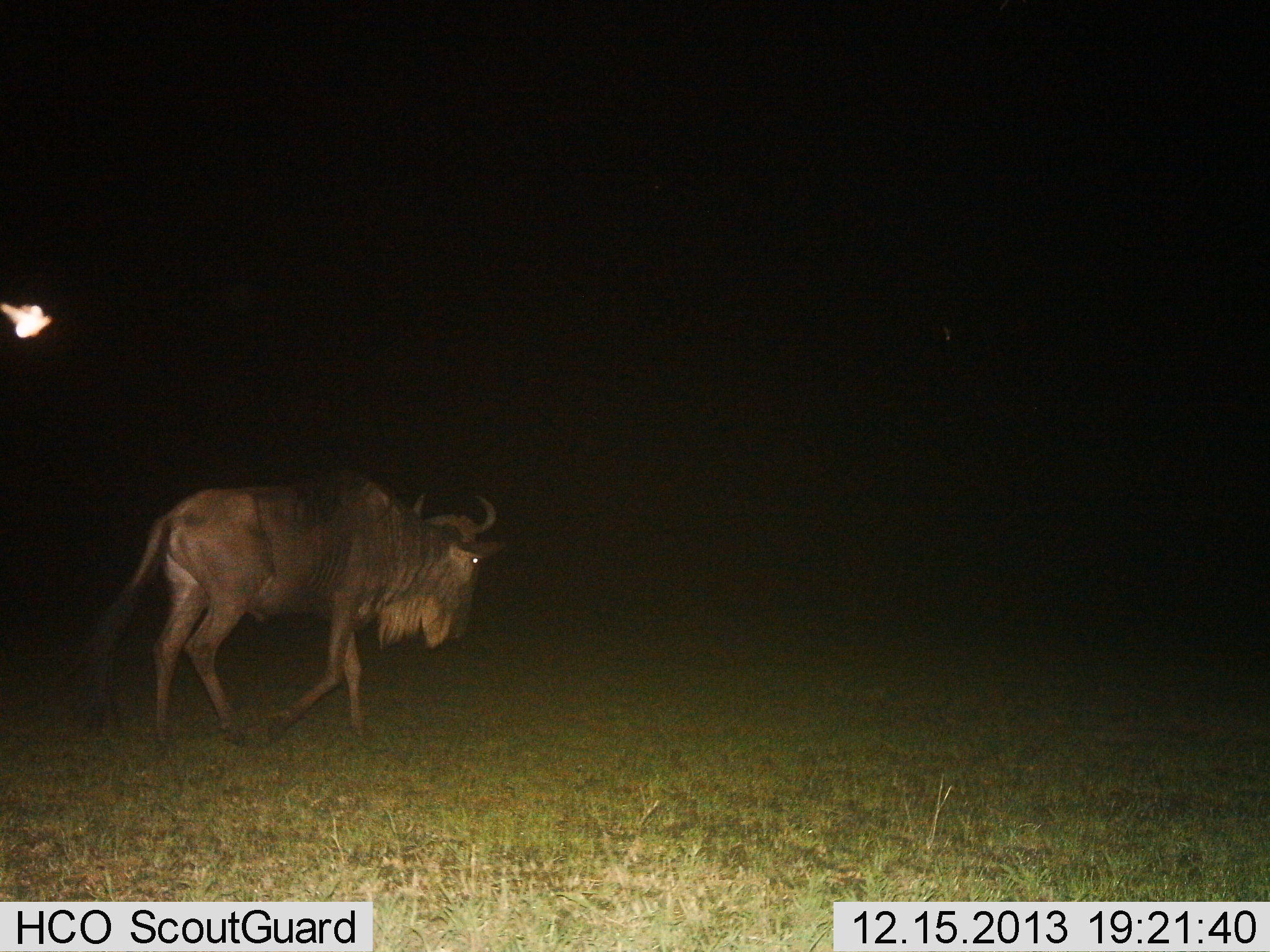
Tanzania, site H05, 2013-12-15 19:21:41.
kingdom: Animalia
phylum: Chordata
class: Mammalia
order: Artiodactyla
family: Bovidae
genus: Connochaetes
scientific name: Connochaetes taurinus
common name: blue wildebeest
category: wildebeest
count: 1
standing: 9%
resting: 0%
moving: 91%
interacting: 0%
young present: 0%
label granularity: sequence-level